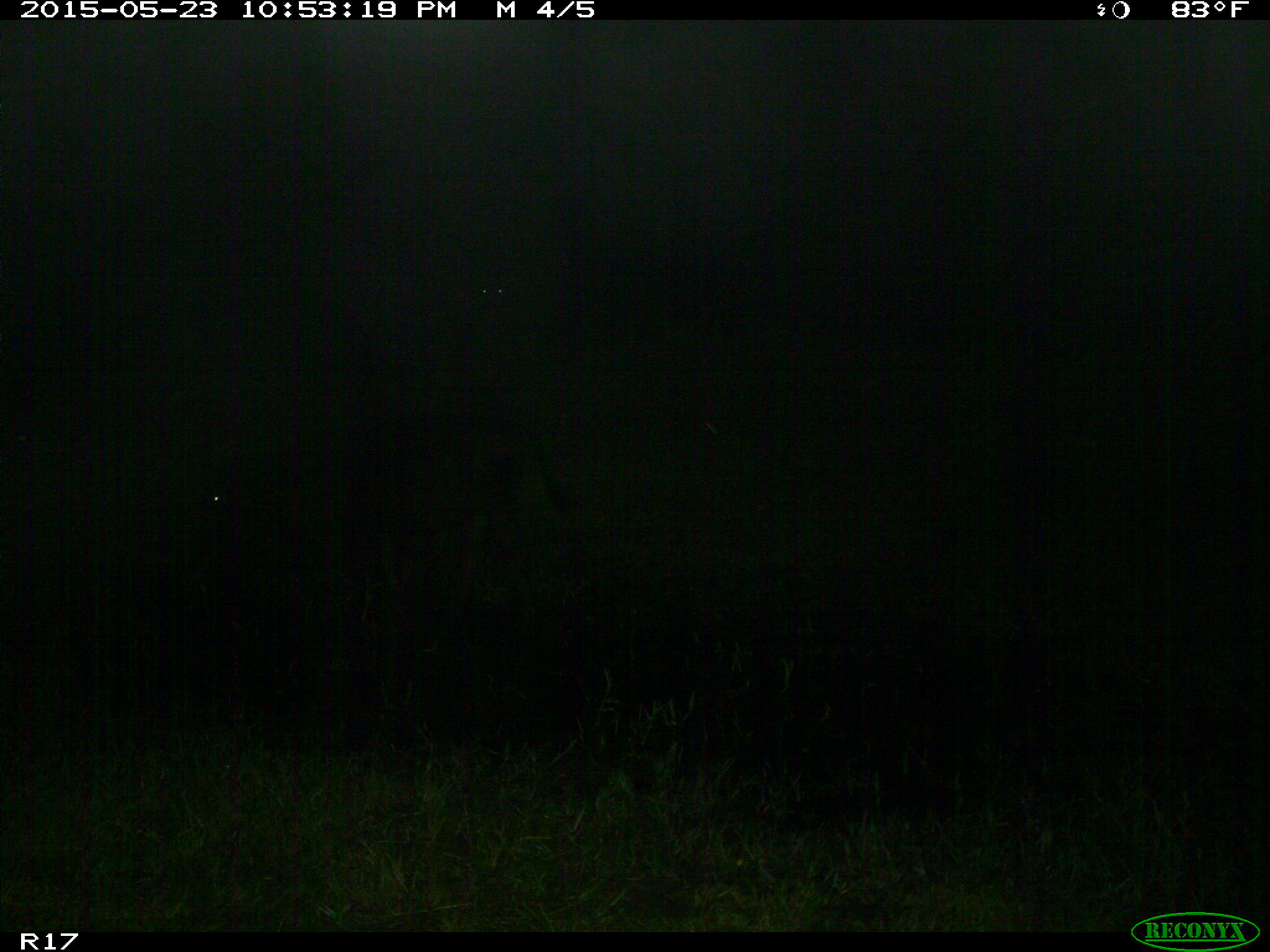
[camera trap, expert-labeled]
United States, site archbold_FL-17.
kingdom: Animalia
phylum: Chordata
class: Mammalia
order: Artiodactyla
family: Bovidae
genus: Bos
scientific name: Bos taurus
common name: domestic cow